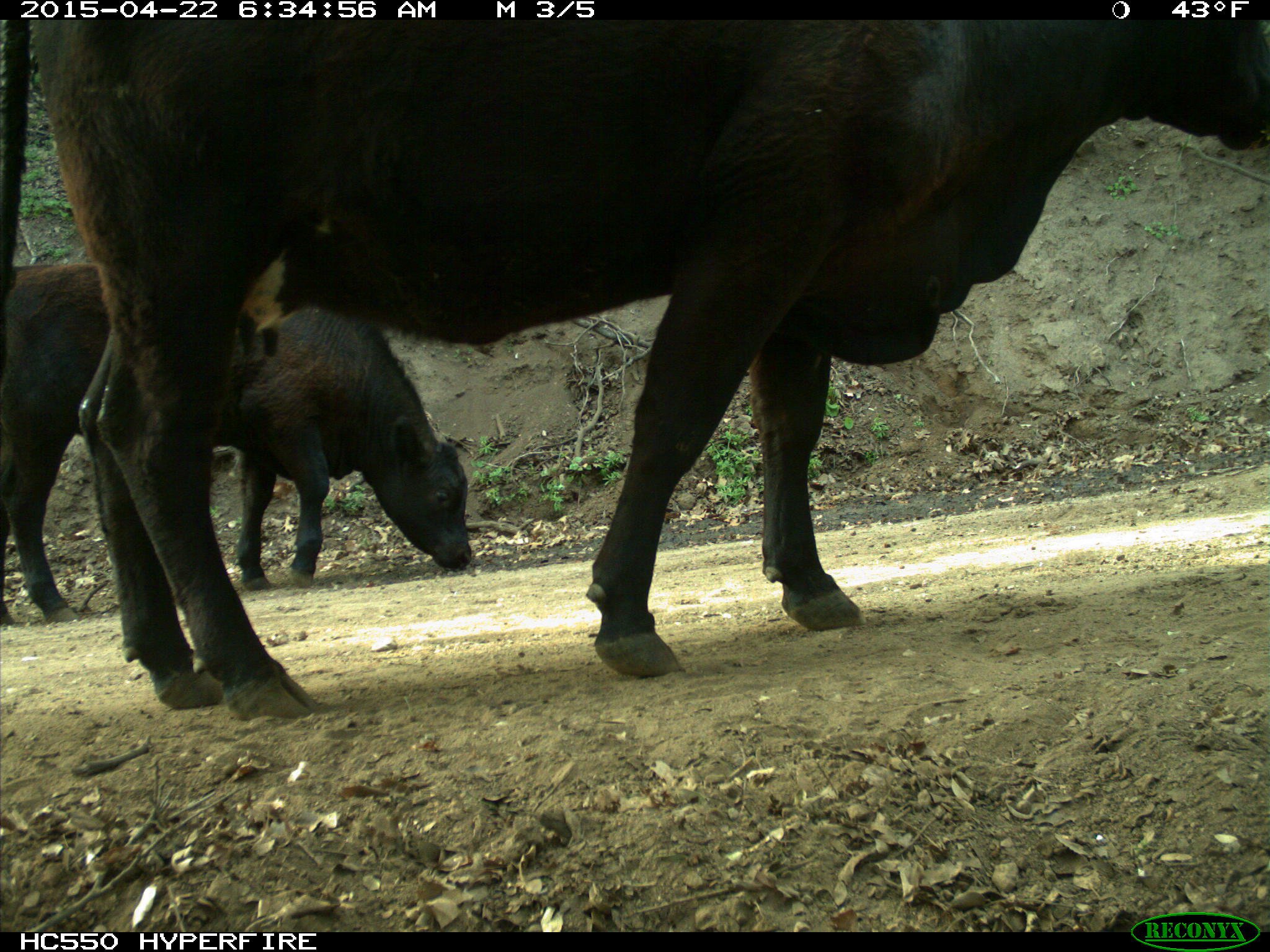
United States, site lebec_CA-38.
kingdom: Animalia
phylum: Chordata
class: Mammalia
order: Artiodactyla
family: Bovidae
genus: Bos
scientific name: Bos taurus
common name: domestic cow